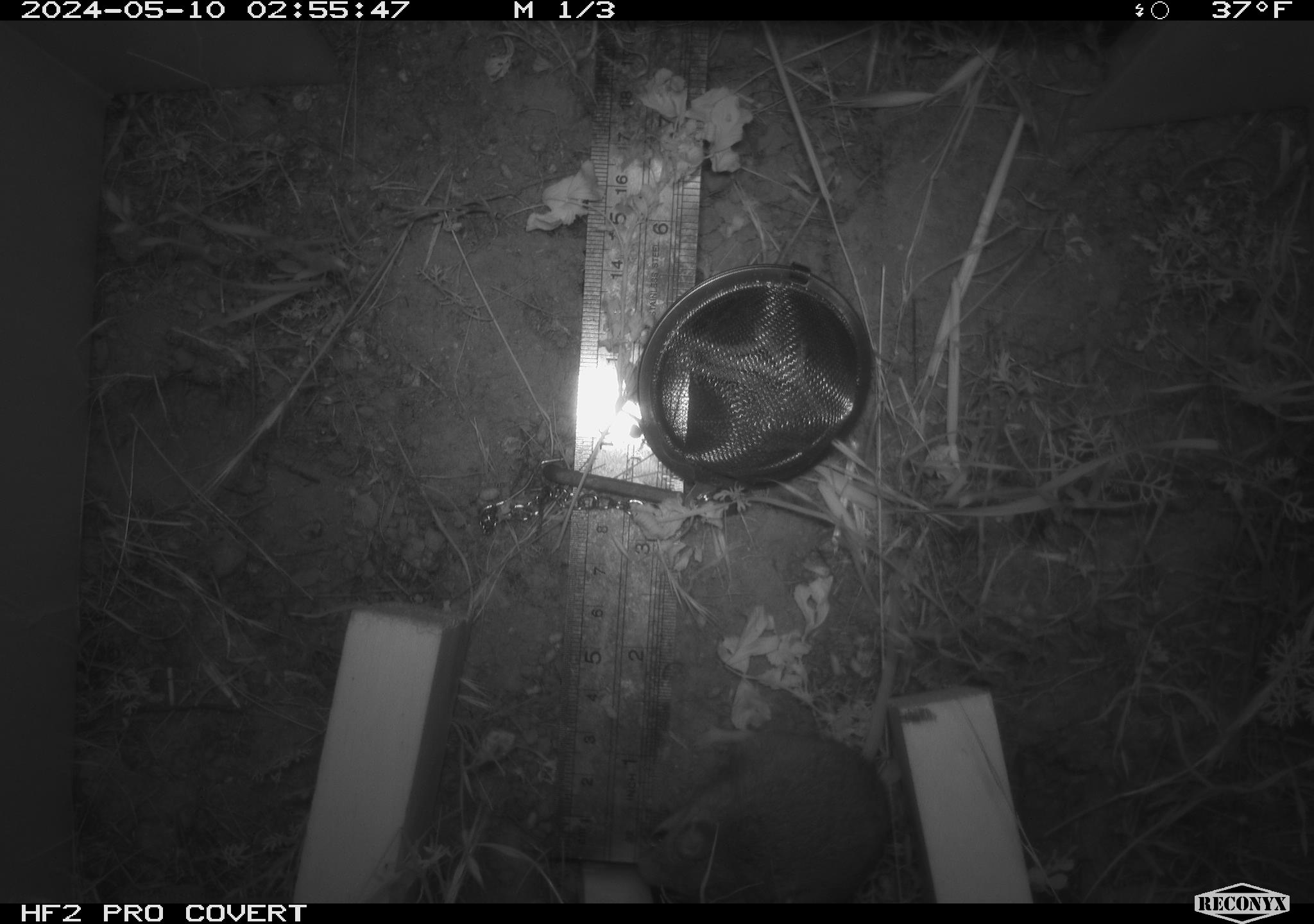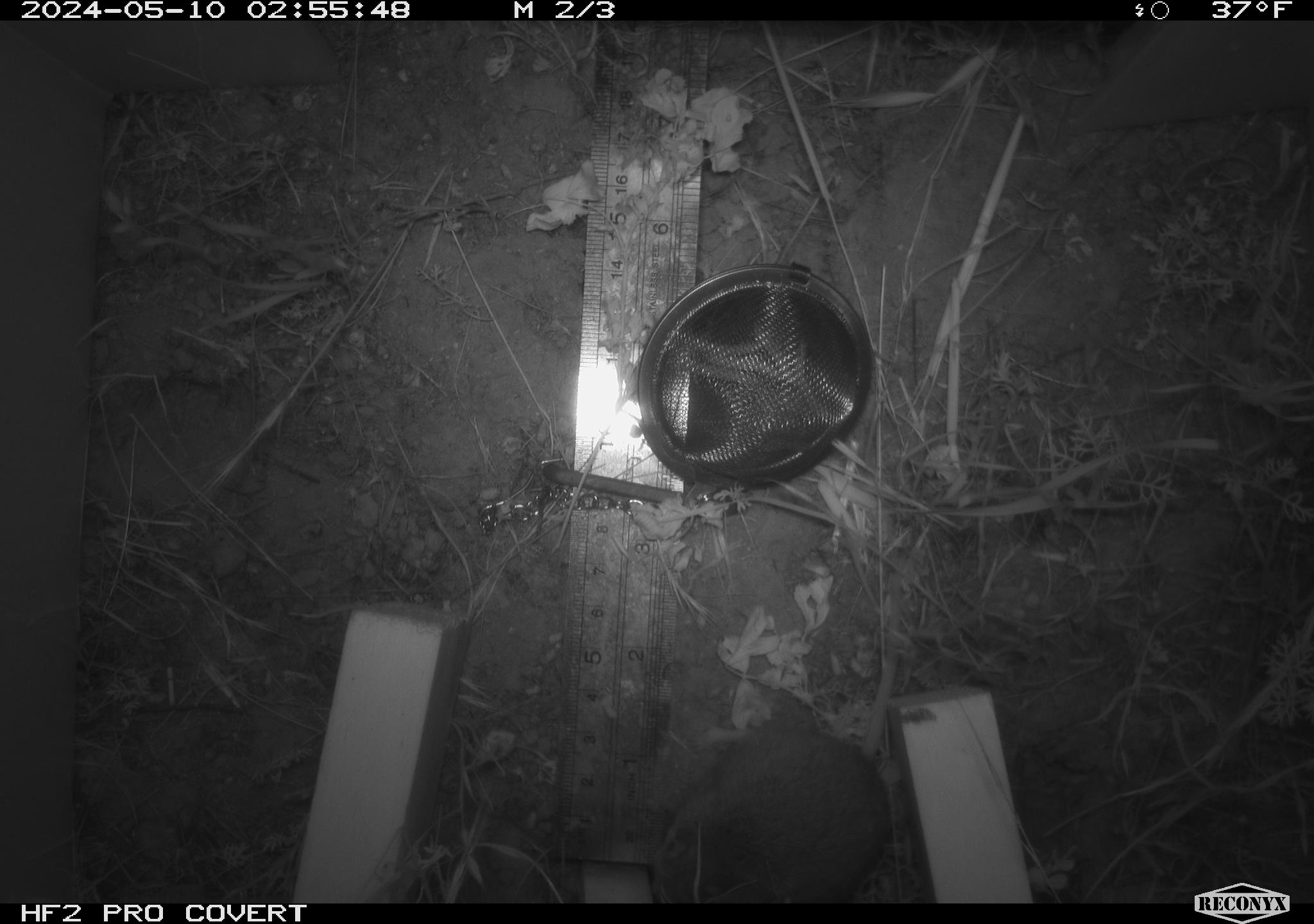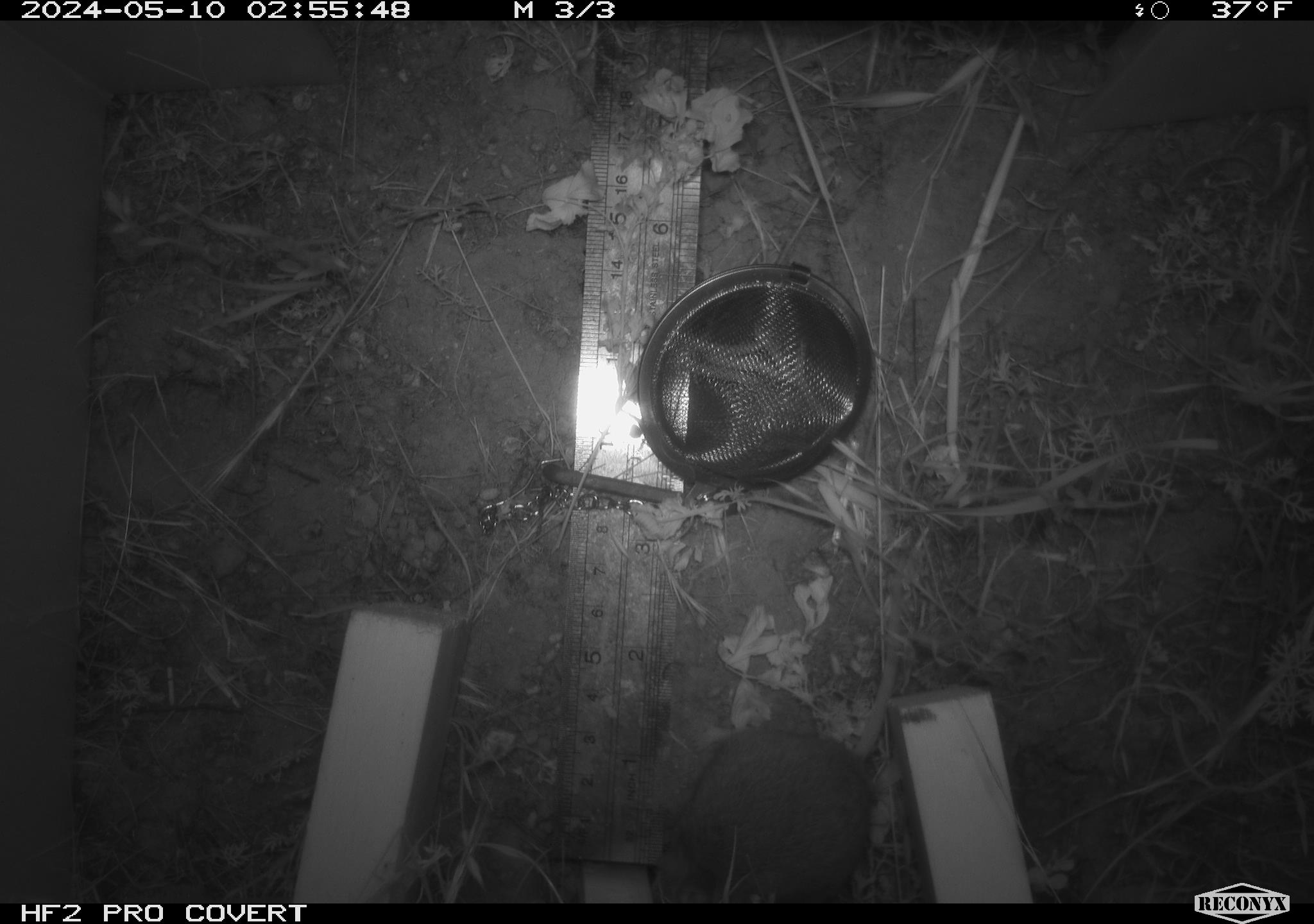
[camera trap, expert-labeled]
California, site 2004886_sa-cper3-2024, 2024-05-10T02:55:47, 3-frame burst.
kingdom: Animalia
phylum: Chordata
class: Mammalia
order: Rodentia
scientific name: Rodentia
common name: rodent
Rodent (Rodentia).